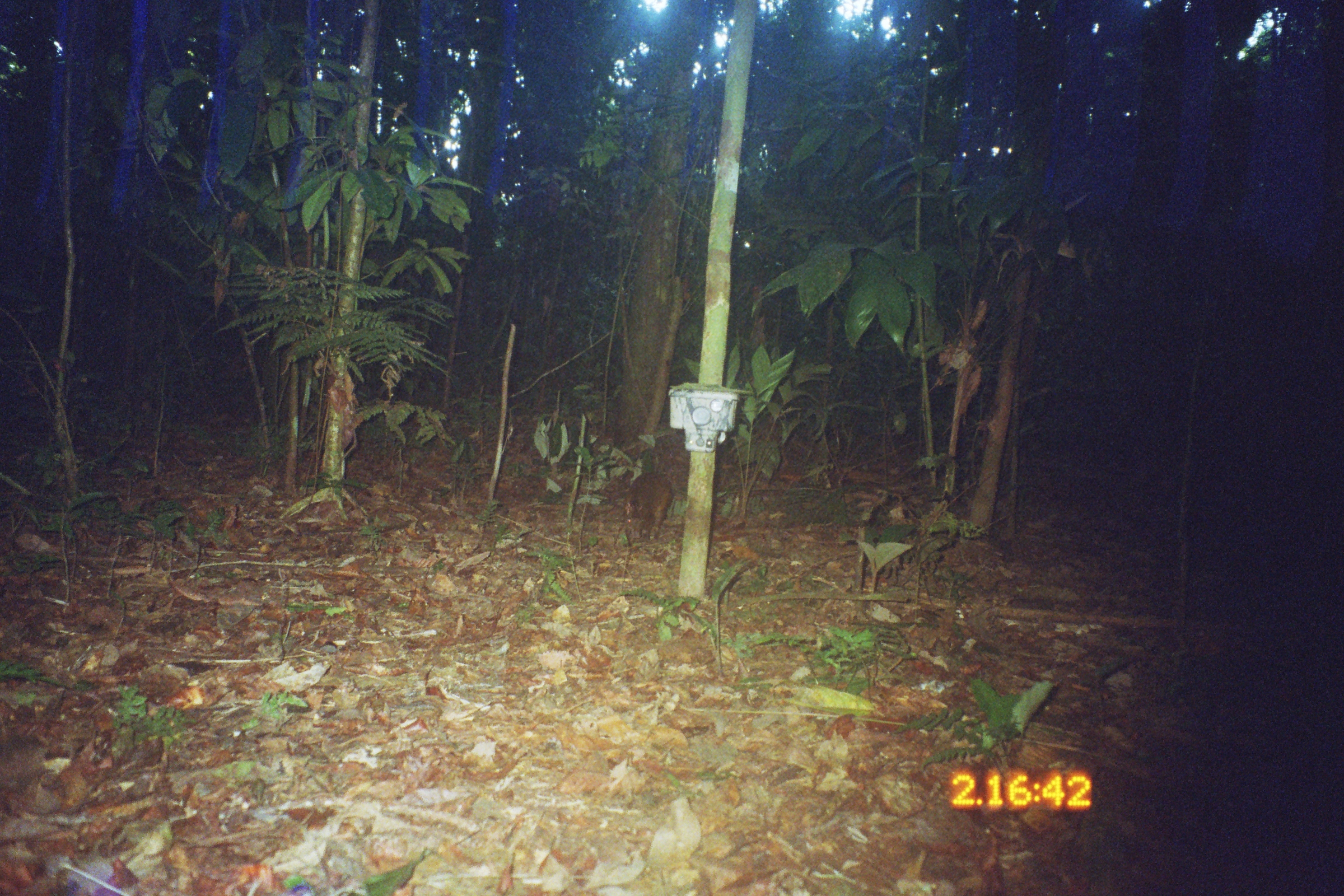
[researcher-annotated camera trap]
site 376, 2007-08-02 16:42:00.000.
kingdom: Animalia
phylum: Chordata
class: Mammalia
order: Rodentia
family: Dasyproctidae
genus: Dasyprocta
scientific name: Dasyprocta punctata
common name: central american agouti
Dasyprocta punctata (central american agouti).